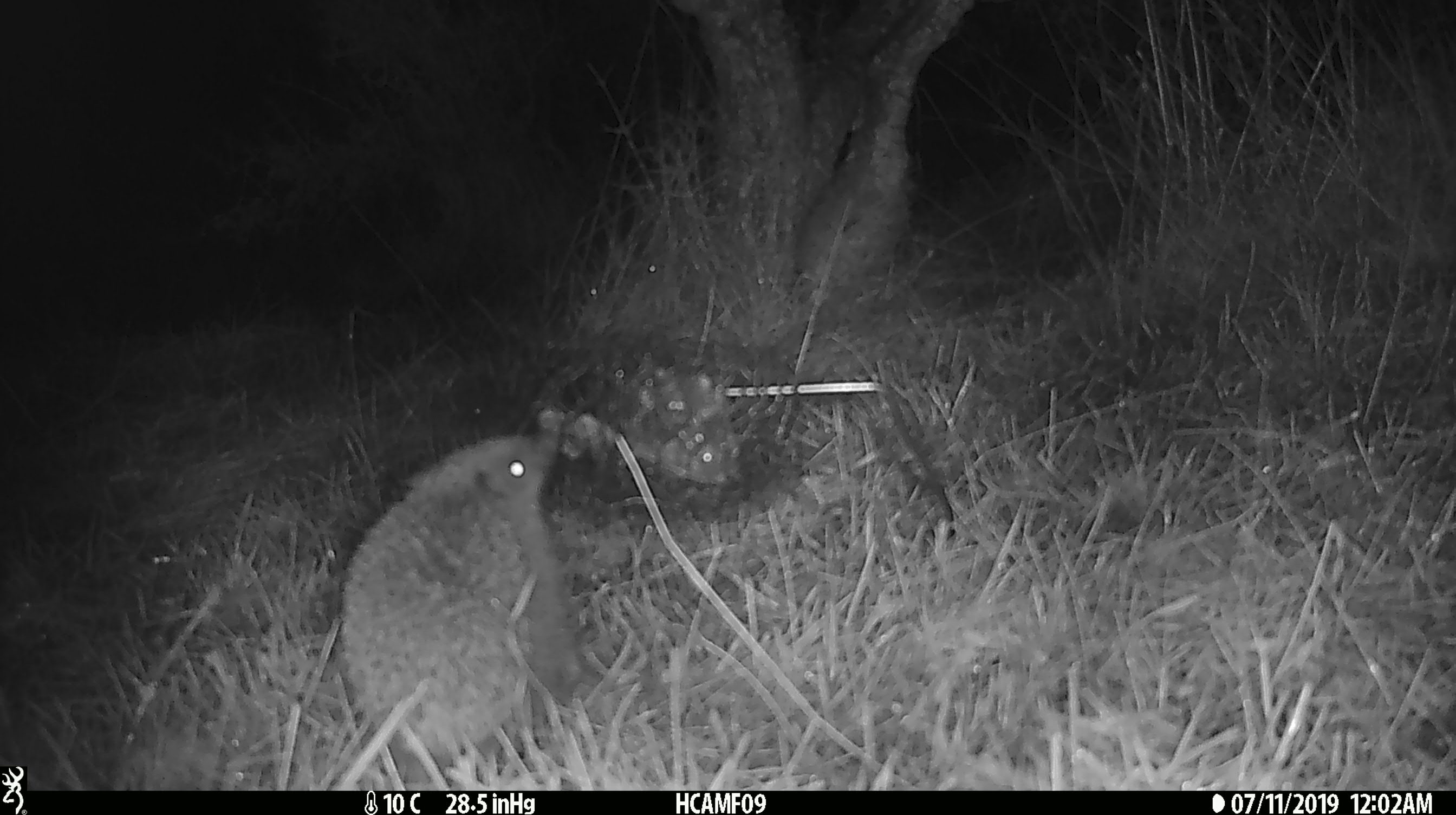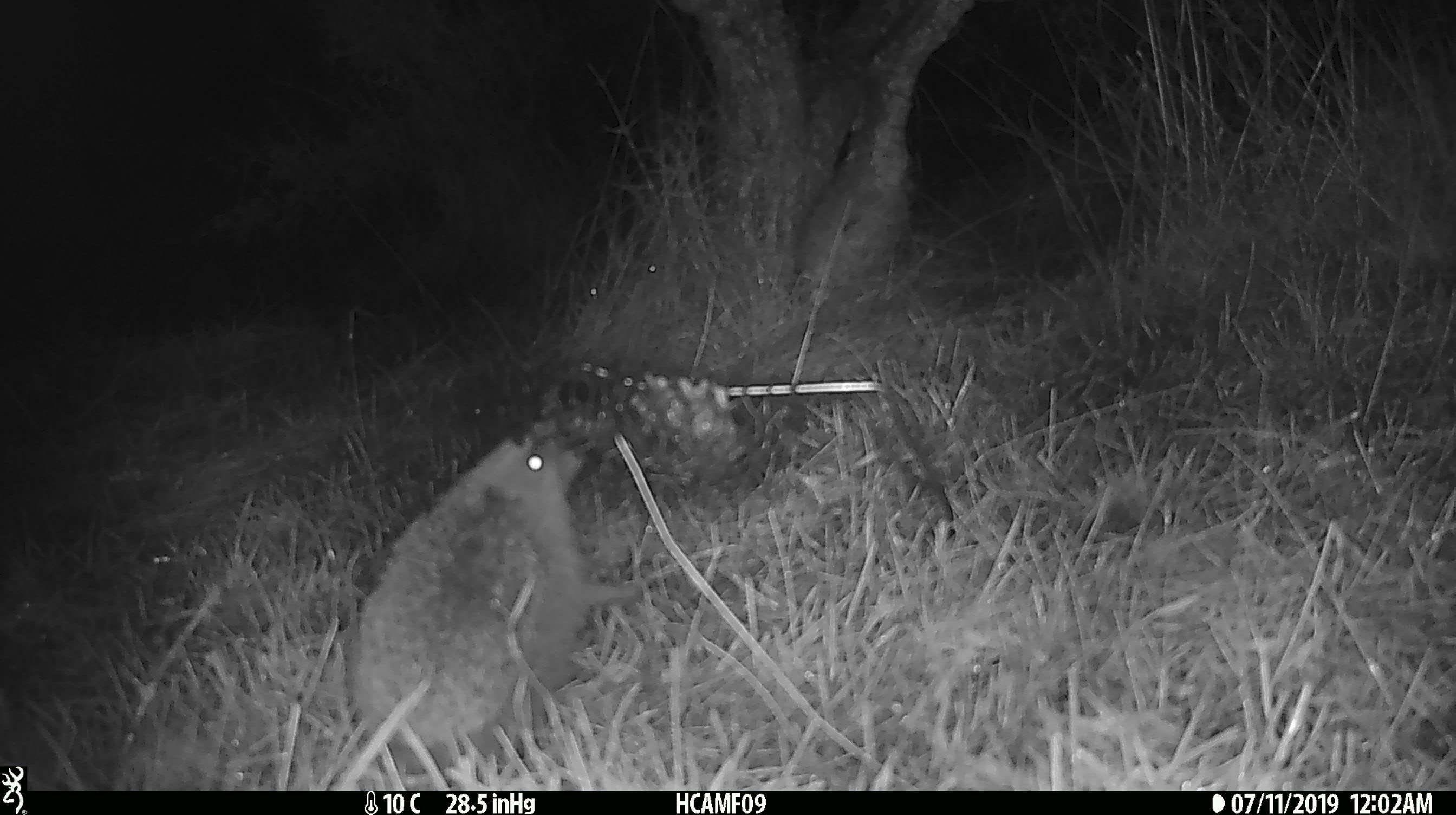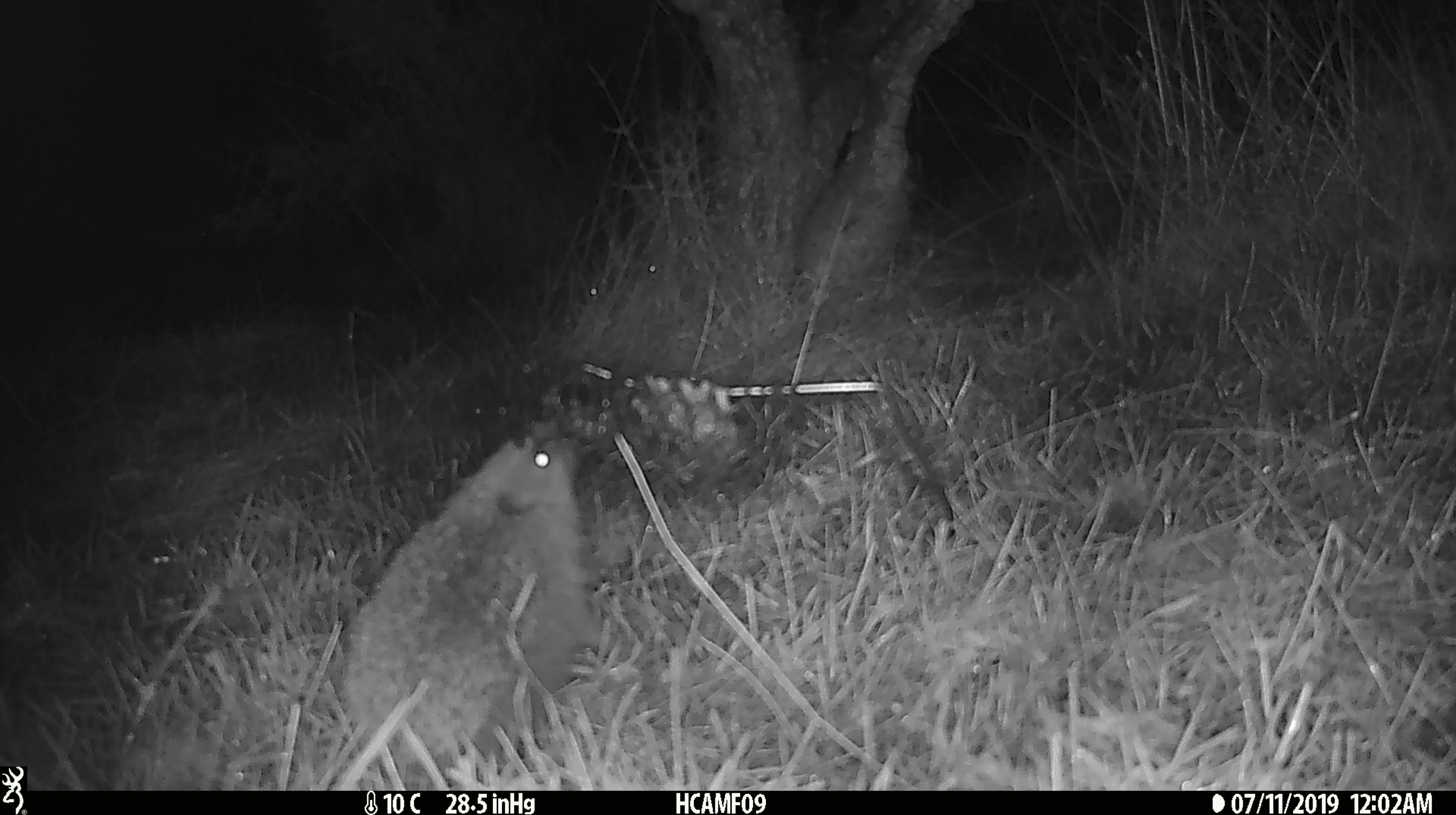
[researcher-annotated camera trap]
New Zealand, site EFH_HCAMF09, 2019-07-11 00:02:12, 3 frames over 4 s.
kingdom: Animalia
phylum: Chordata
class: Mammalia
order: Eulipotyphla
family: Erinaceidae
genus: Erinaceus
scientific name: Erinaceus europaeus europaeus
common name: european hedgehog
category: hedgehog